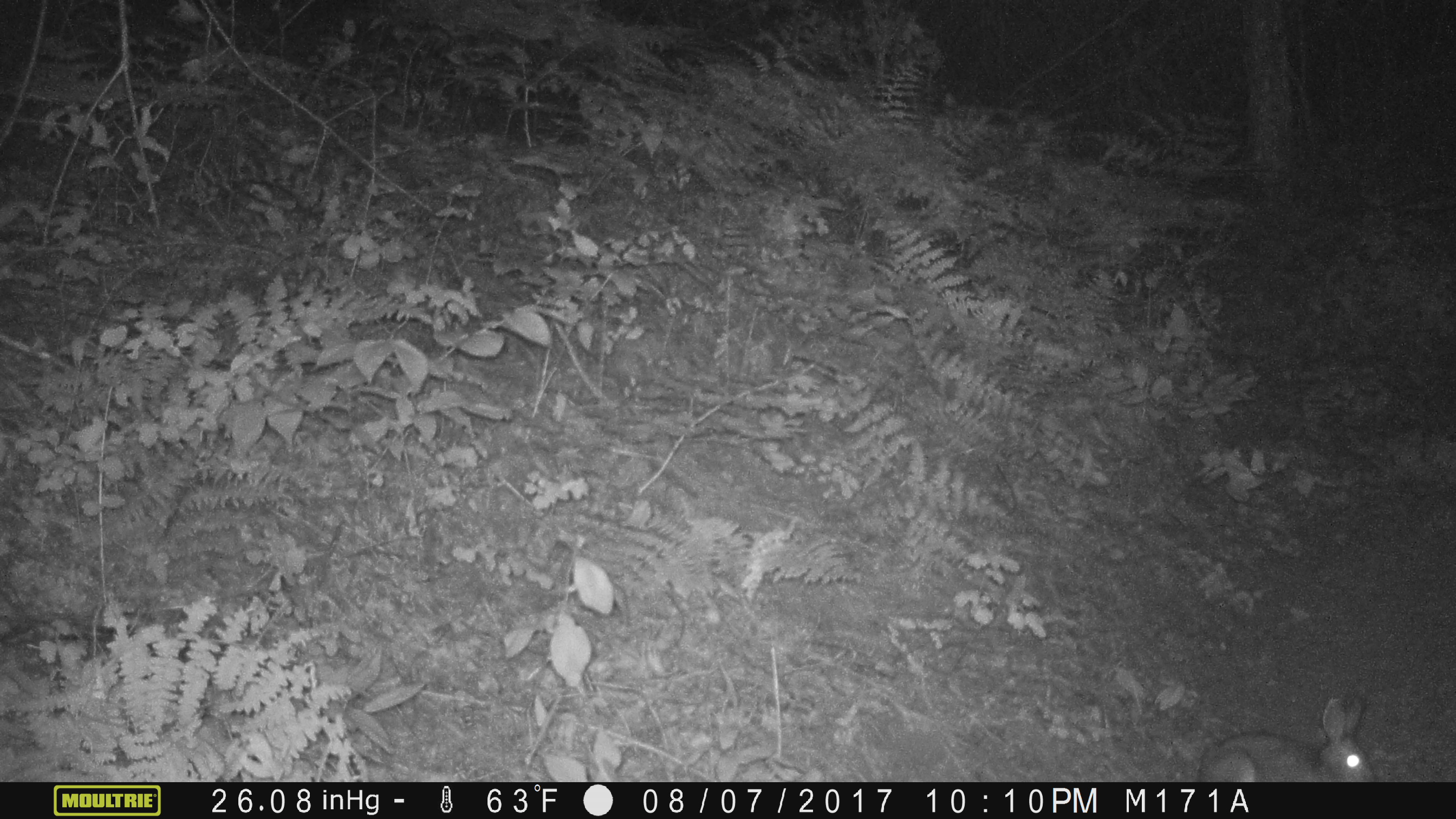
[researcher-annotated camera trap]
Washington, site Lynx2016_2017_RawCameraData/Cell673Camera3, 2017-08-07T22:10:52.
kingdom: Animalia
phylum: Chordata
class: Mammalia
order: Lagomorpha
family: Leporidae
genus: Lepus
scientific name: Lepus americanus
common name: snowshoe hare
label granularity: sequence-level